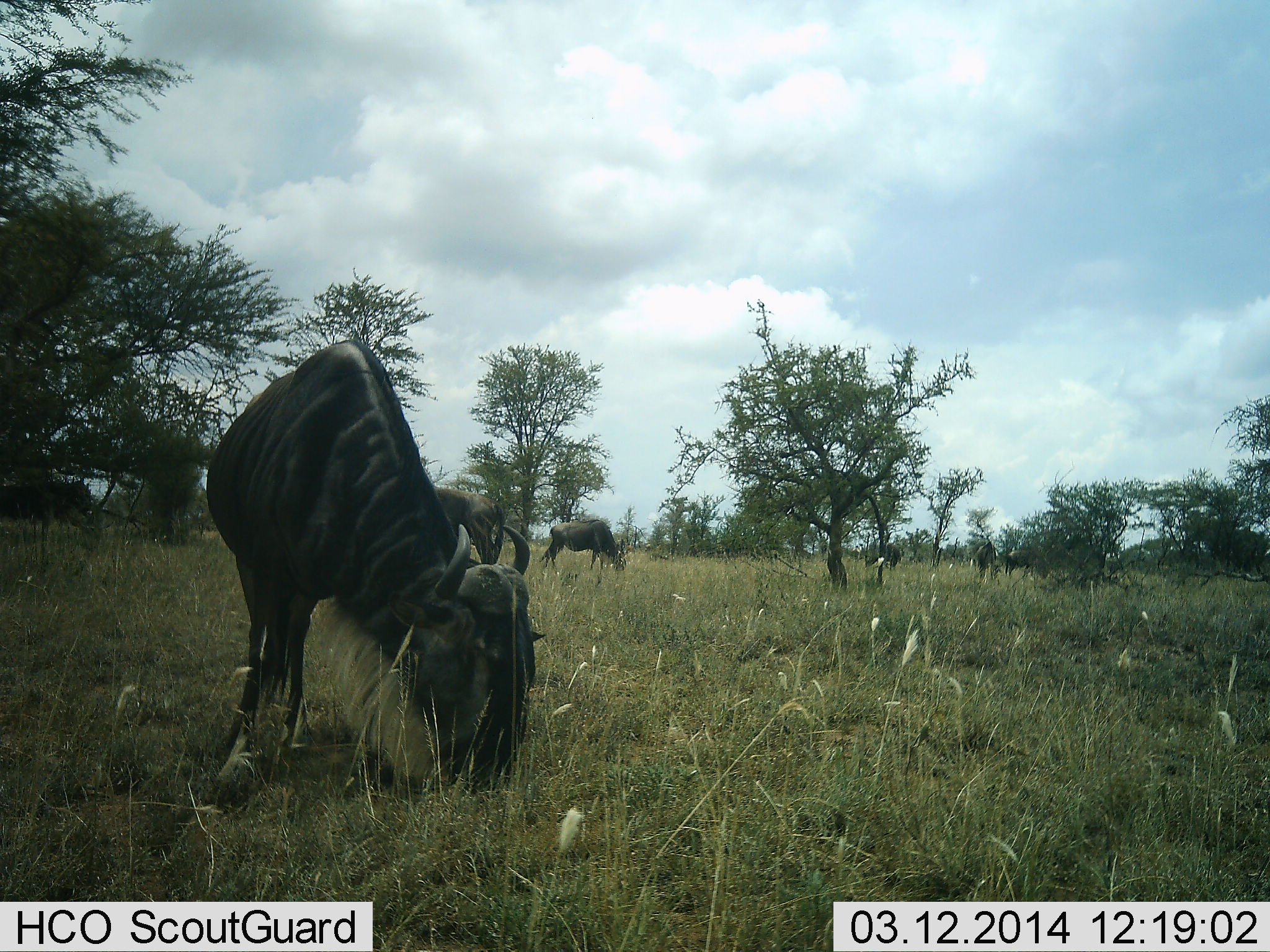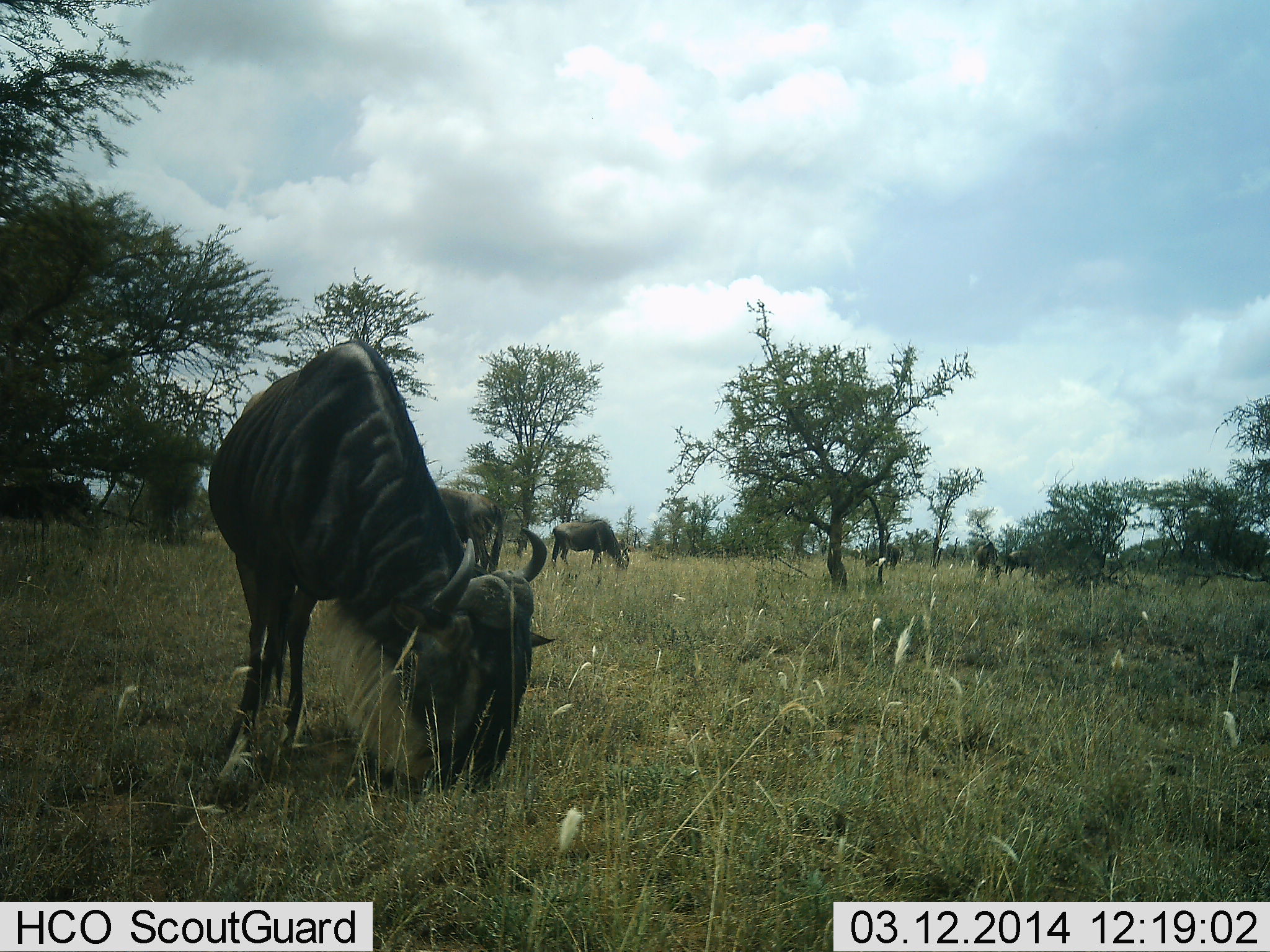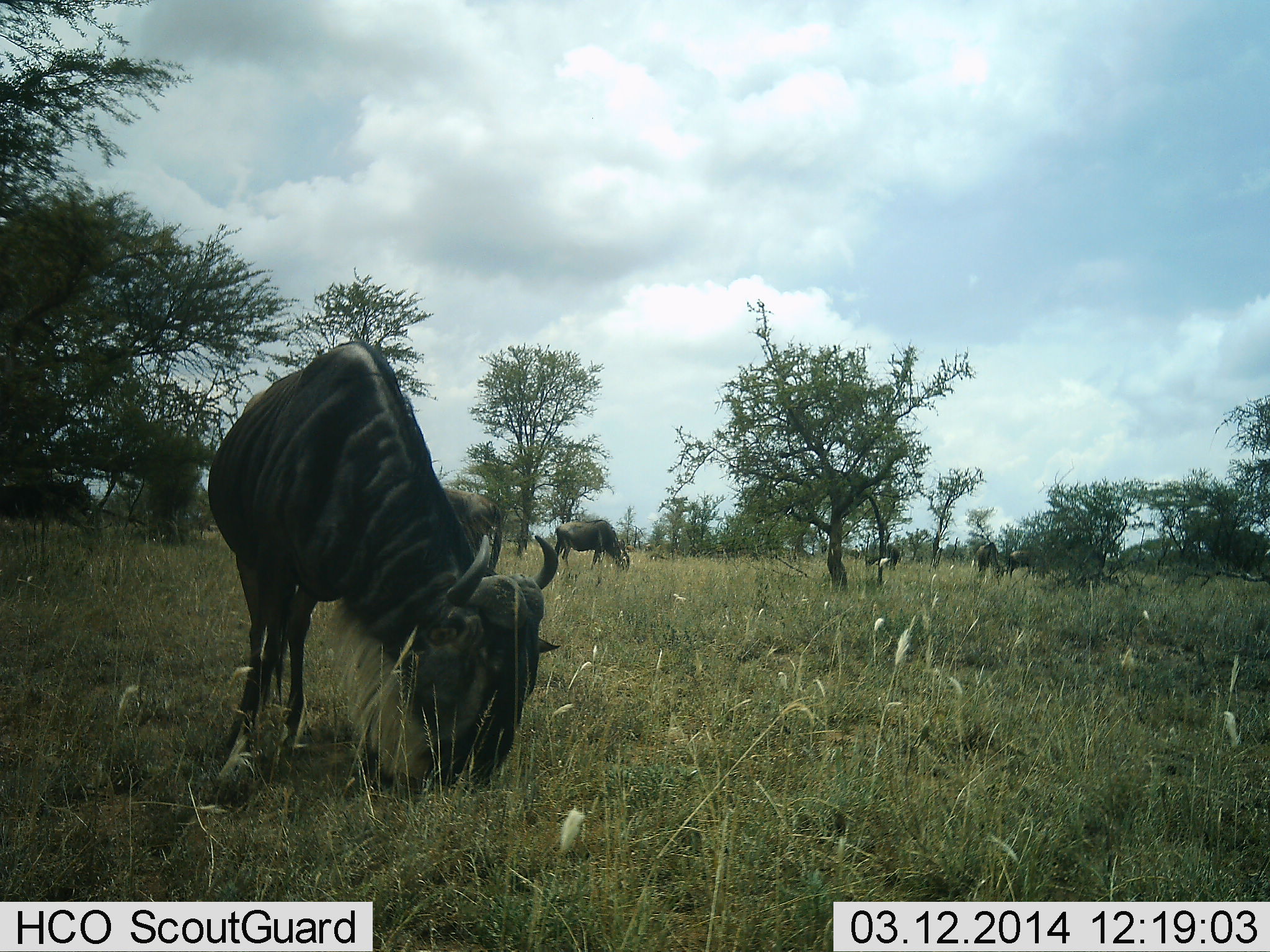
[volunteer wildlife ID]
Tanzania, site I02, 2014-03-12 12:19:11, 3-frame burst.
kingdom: Animalia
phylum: Chordata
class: Mammalia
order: Artiodactyla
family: Bovidae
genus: Connochaetes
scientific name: Connochaetes taurinus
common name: blue wildebeest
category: wildebeest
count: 4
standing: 40%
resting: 10%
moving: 20%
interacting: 10%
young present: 0%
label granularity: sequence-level